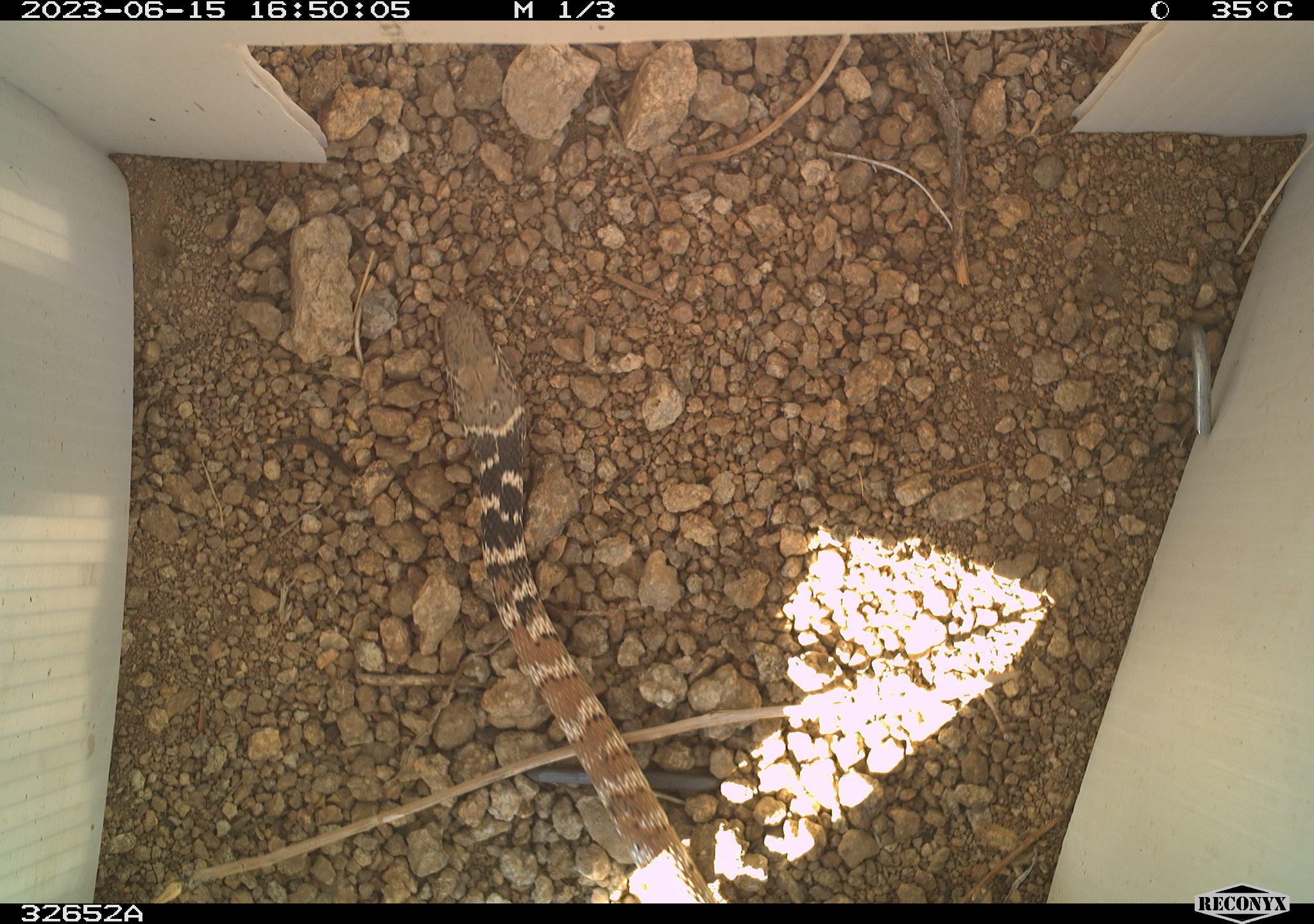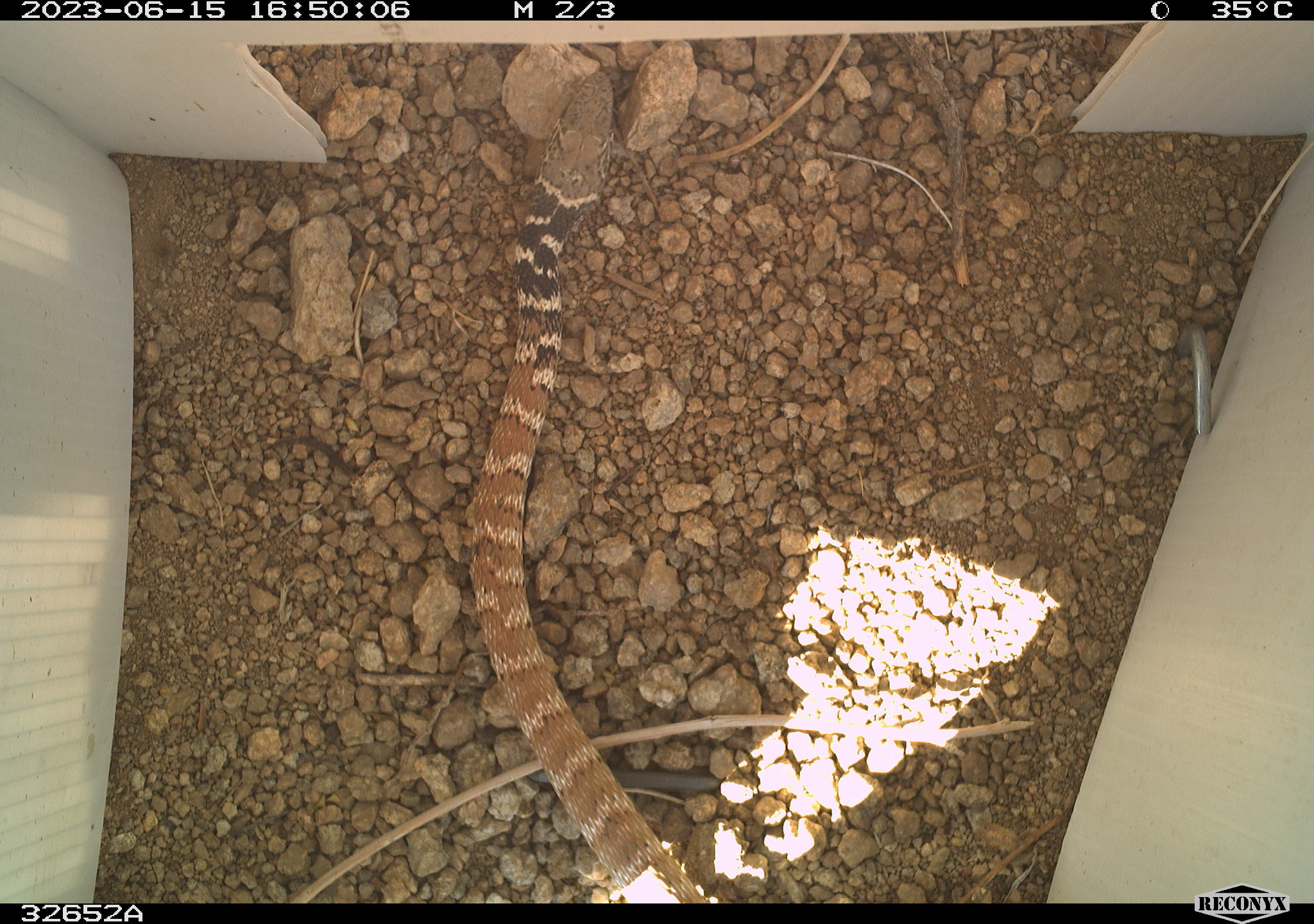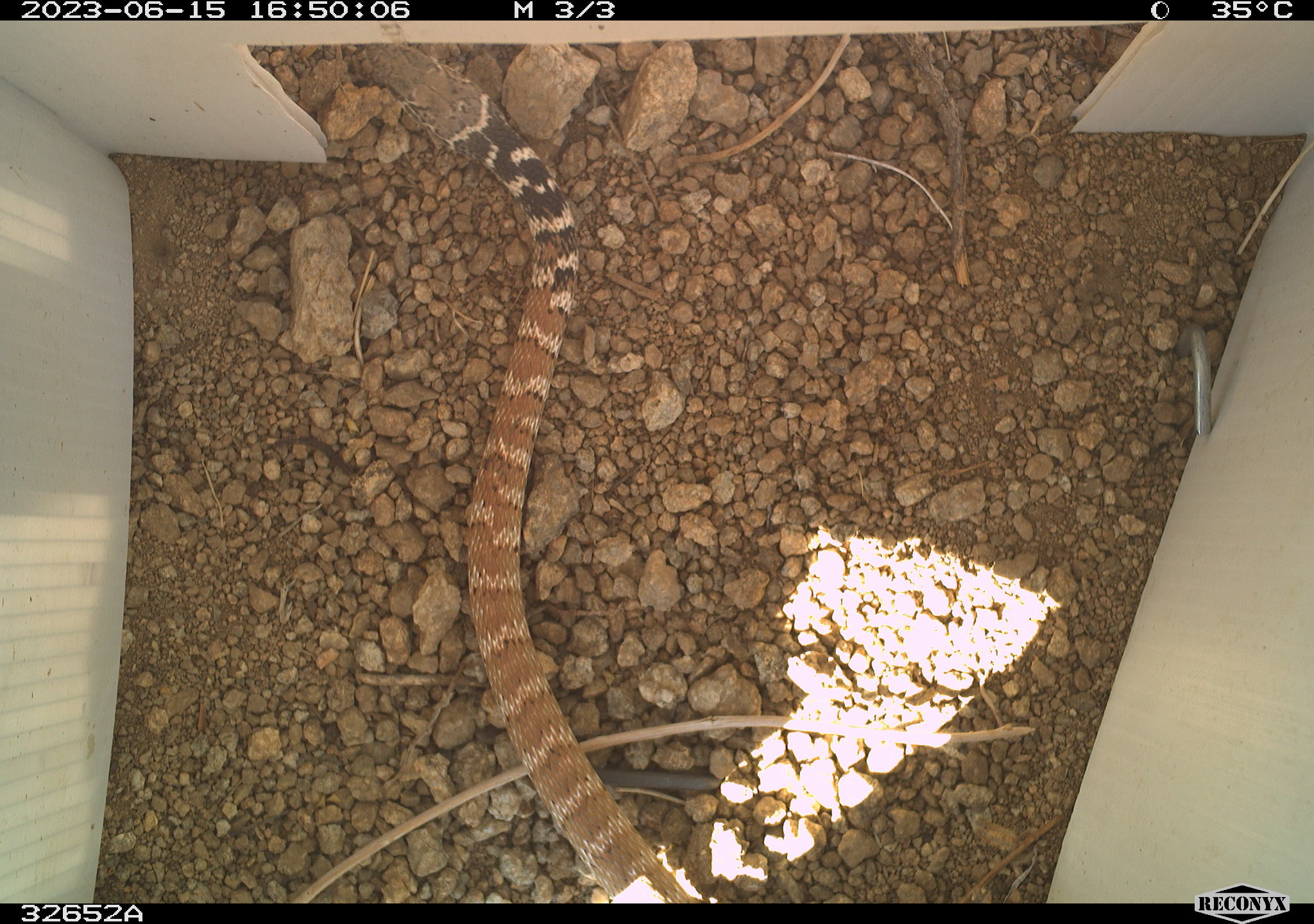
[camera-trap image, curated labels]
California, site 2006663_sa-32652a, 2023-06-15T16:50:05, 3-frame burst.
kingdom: Animalia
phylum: Chordata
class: Reptilia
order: Squamata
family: Colubridae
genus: Masticophis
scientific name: Masticophis flagellum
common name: coachwhip